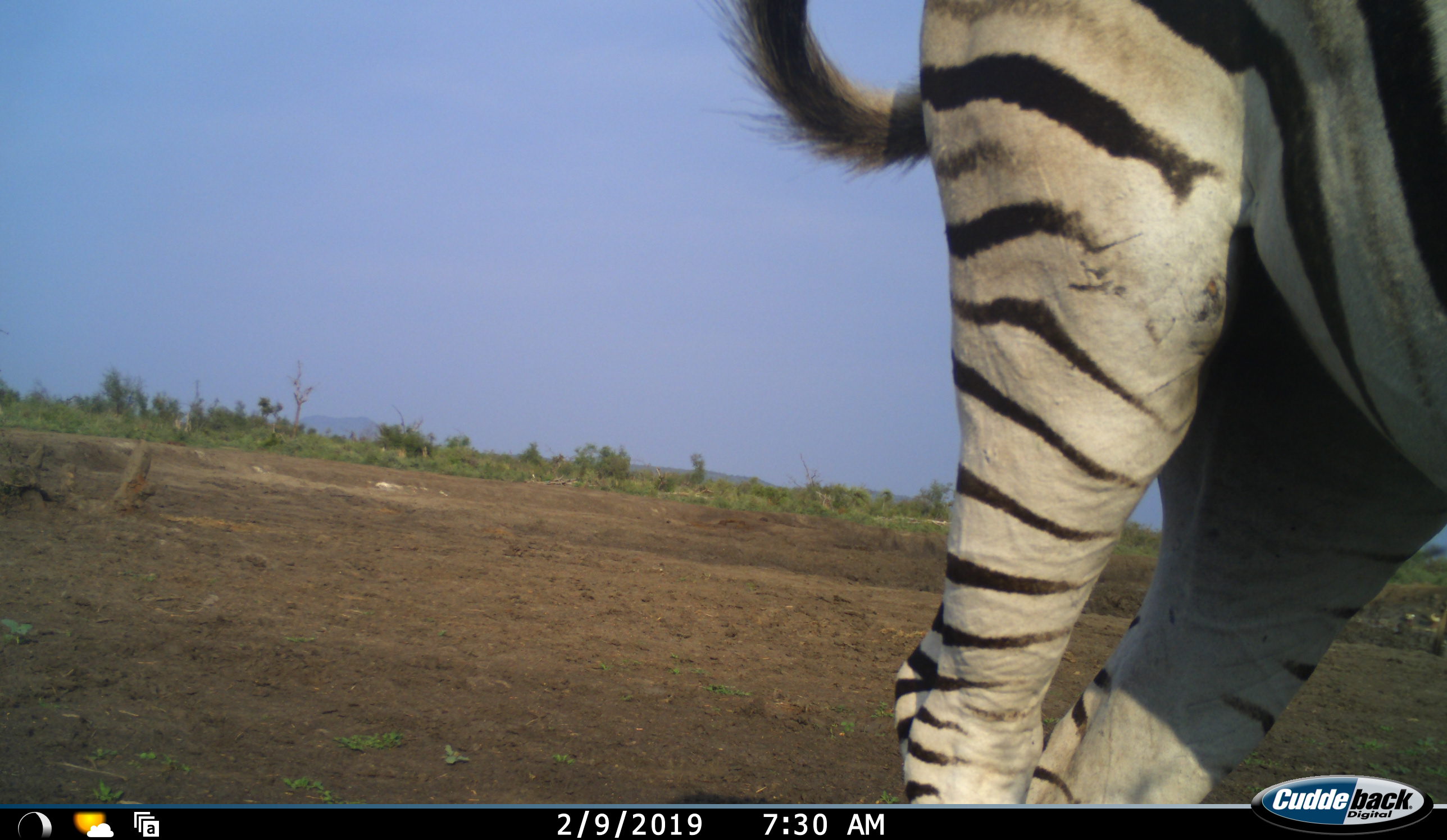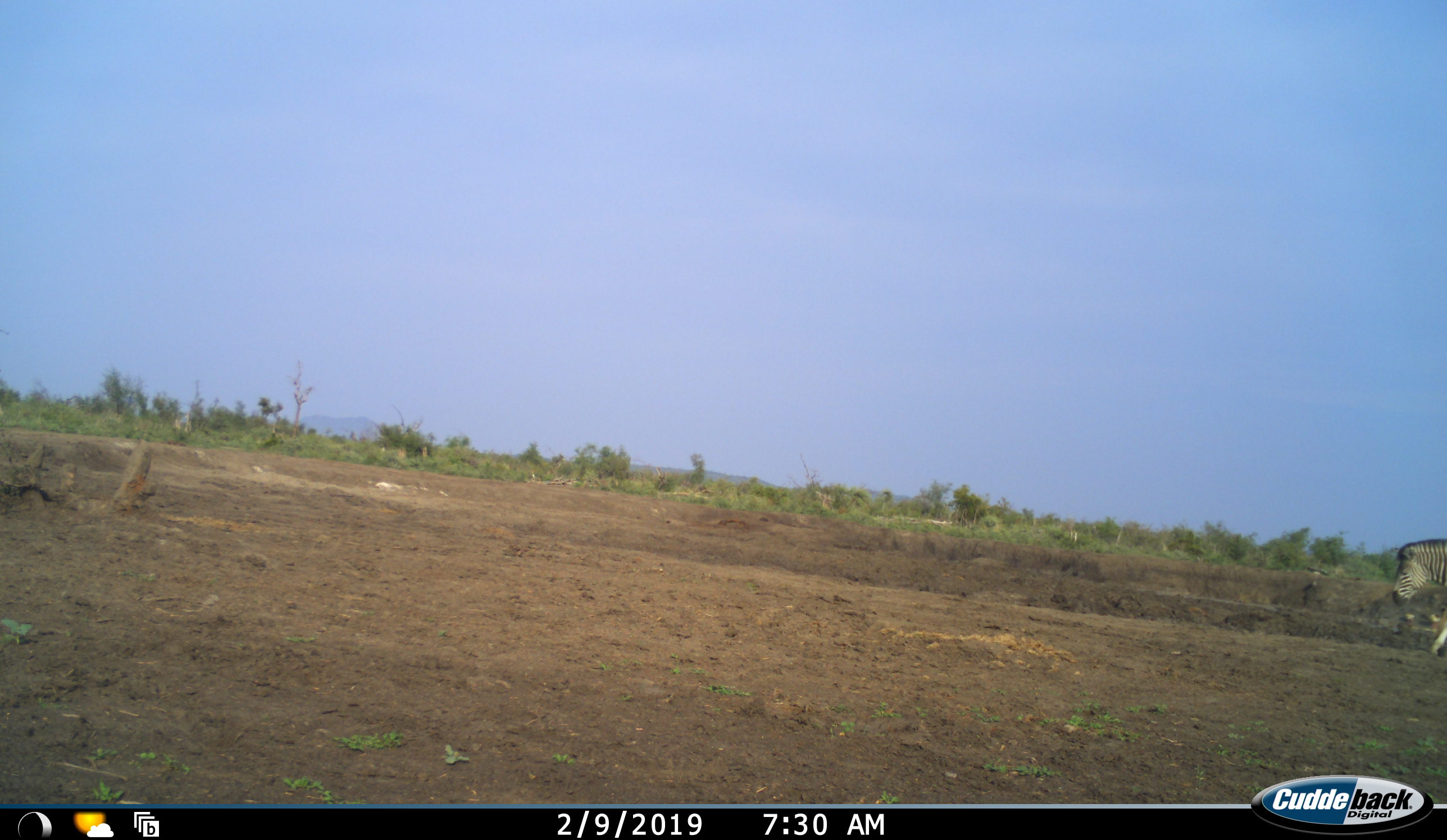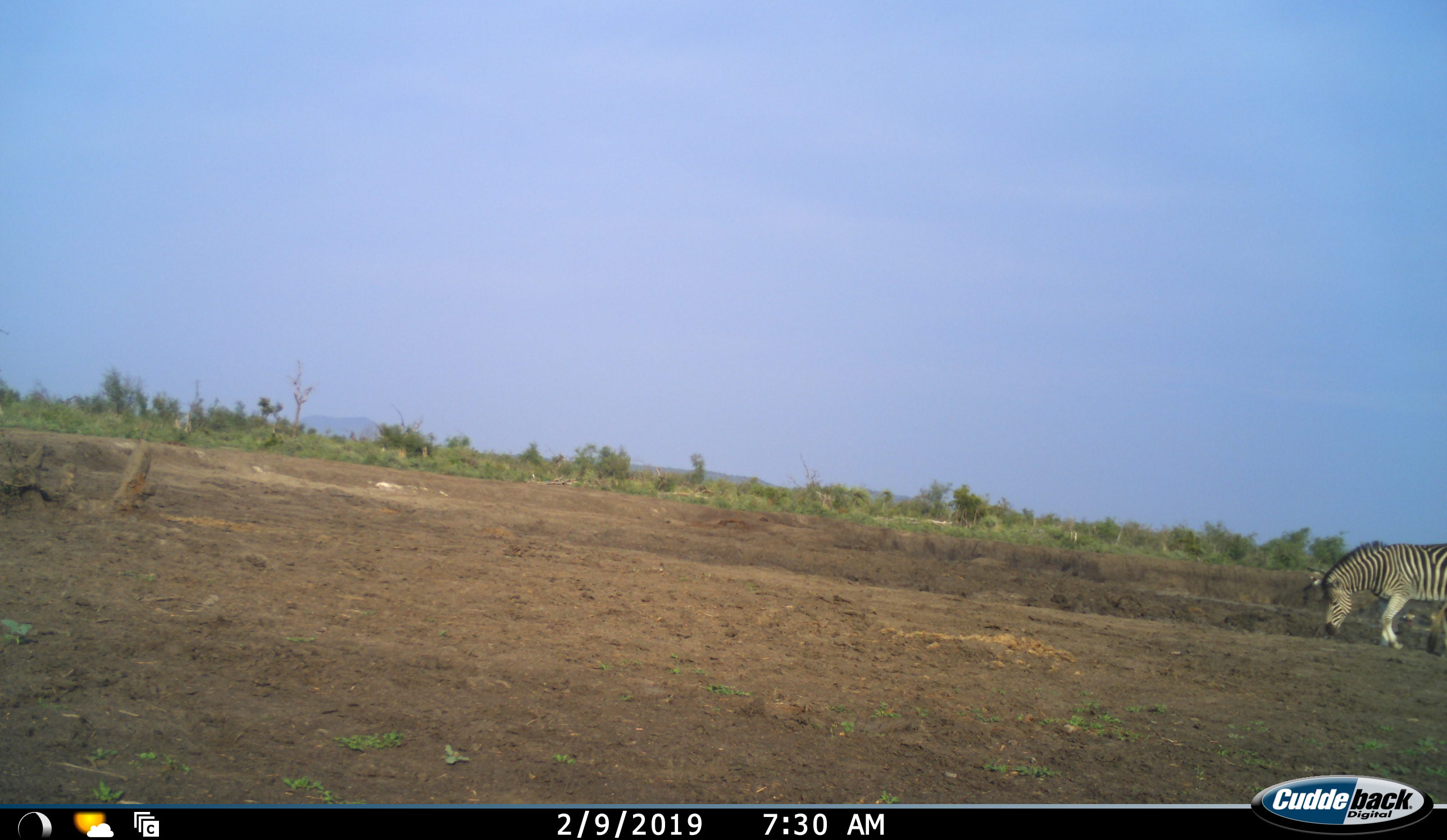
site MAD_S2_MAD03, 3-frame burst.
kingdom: Animalia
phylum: Chordata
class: Mammalia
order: Perissodactyla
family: Equidae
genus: Equus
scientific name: Equus quagga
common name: plains zebra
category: zebraplains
Zebraplains (plains zebra) (Equus quagga), count 2. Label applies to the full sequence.